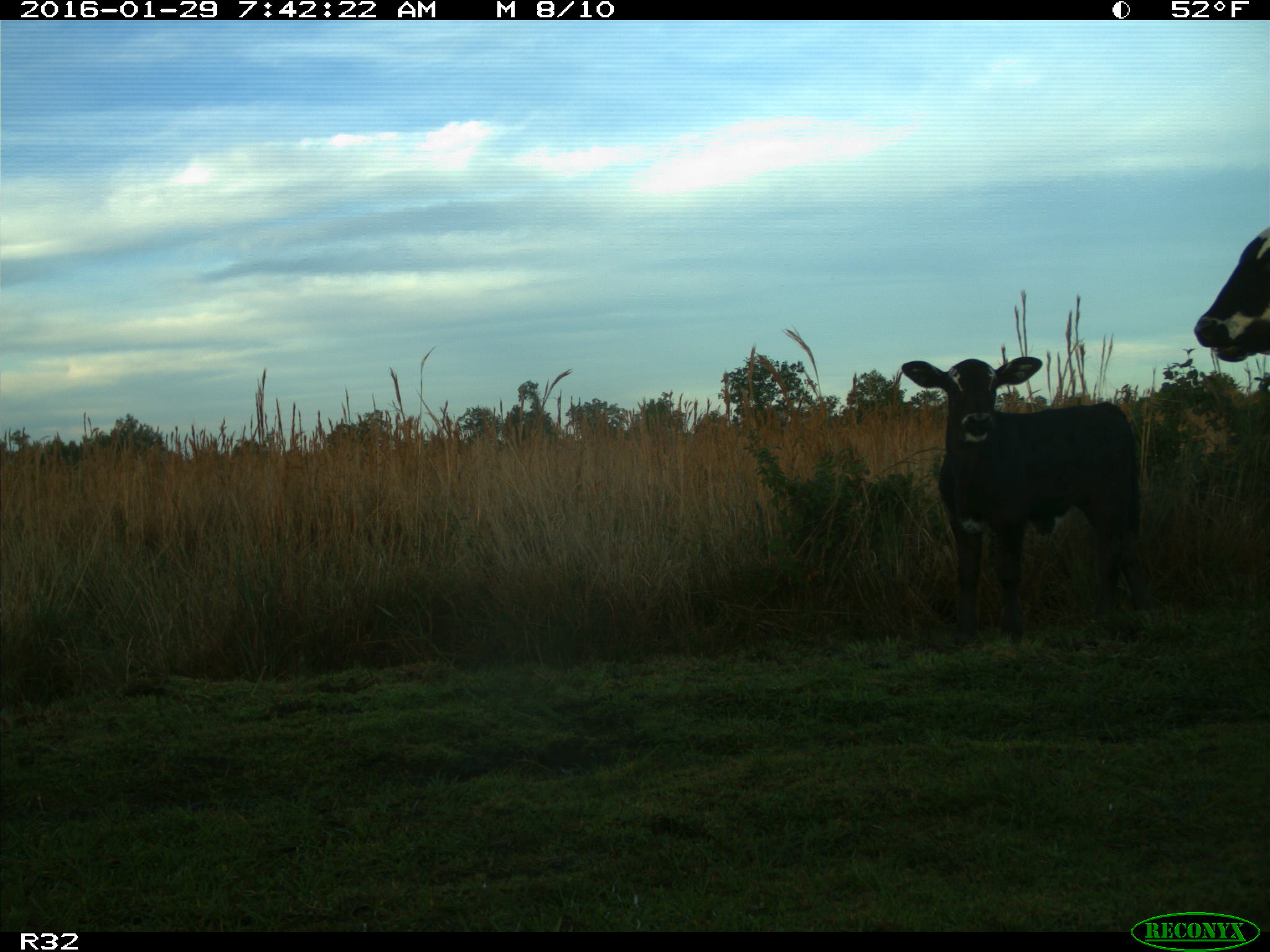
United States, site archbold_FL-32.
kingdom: Animalia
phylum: Chordata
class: Mammalia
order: Artiodactyla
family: Bovidae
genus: Bos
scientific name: Bos taurus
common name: domestic cow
Bos taurus (domestic cow).